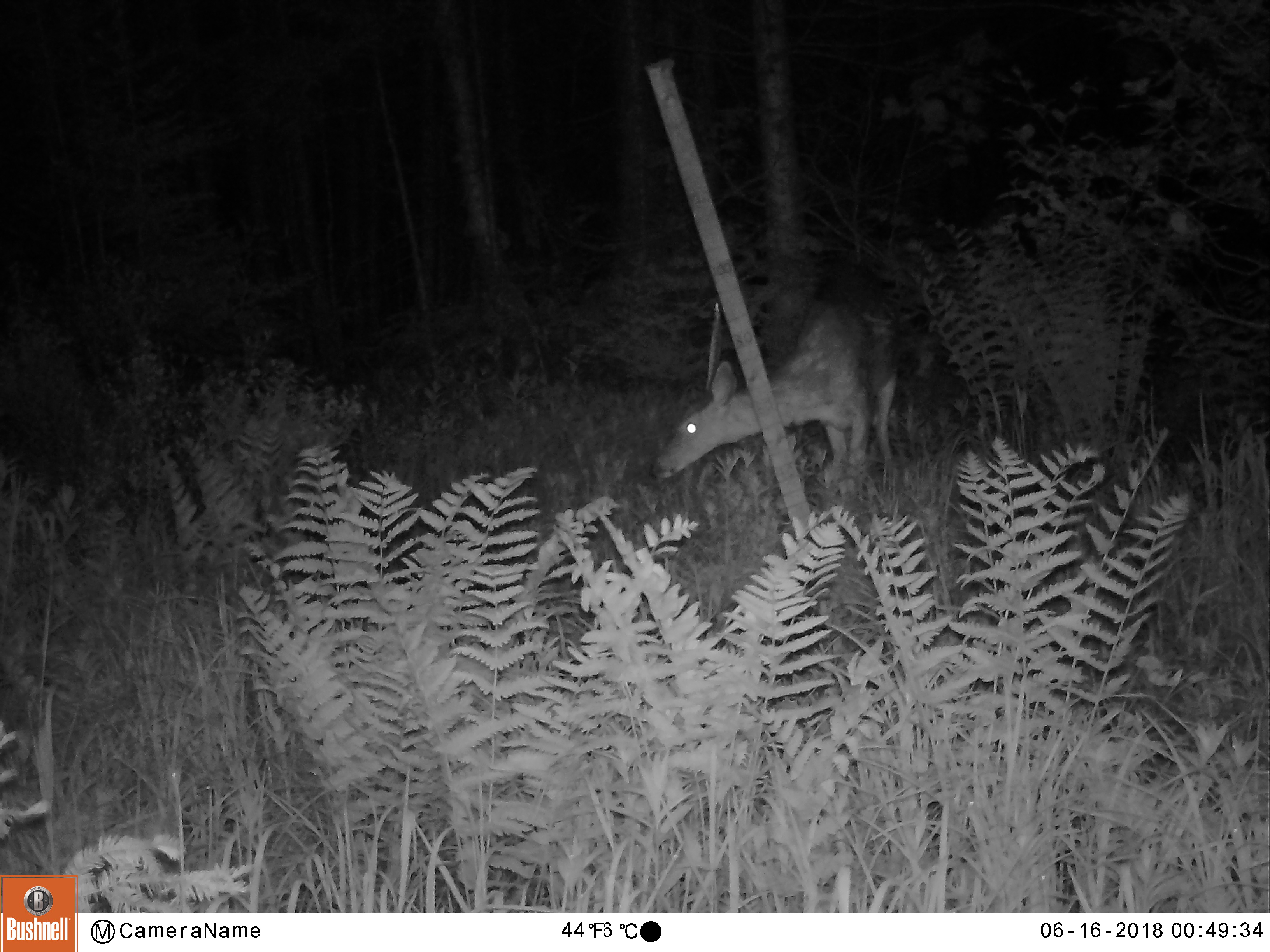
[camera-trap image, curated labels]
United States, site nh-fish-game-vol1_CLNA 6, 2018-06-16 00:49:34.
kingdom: Animalia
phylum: Chordata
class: Mammalia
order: Artiodactyla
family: Cervidae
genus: Odocoileus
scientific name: Odocoileus virginianus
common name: white-tailed deer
White-tailed deer (Odocoileus virginianus).